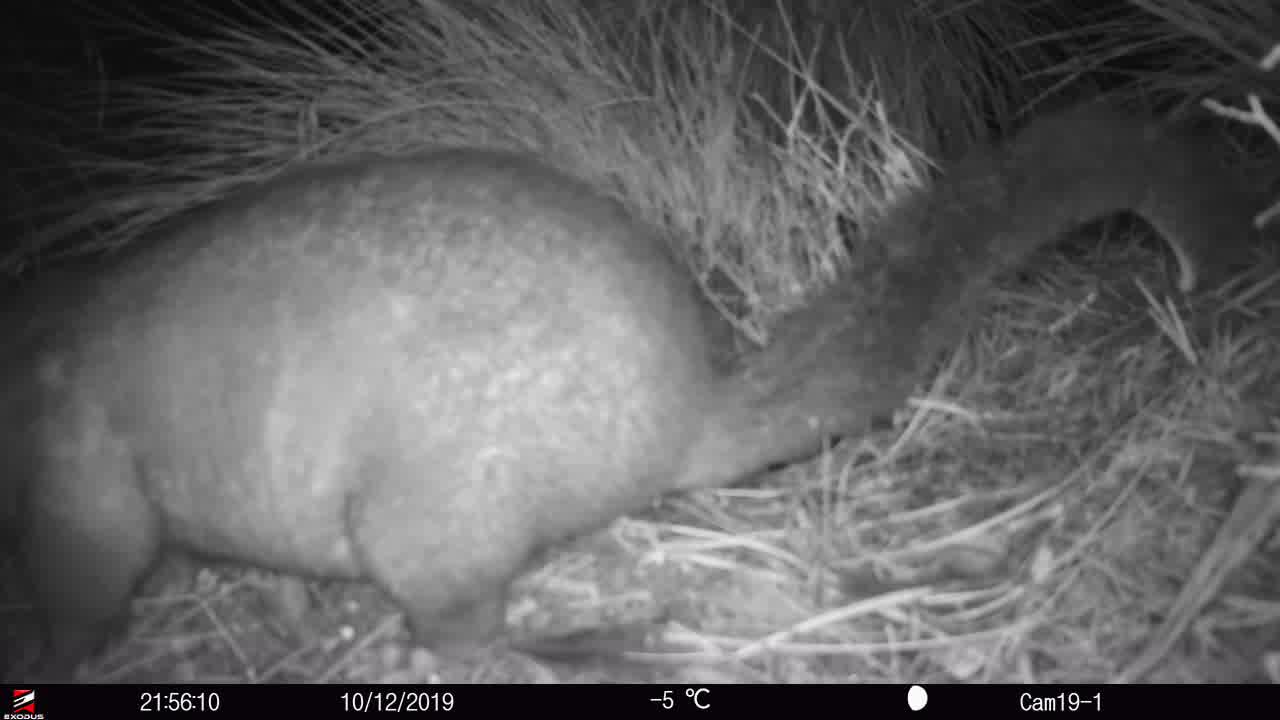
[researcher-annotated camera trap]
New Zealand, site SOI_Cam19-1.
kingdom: Animalia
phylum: Chordata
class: Mammalia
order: Diprotodontia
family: Phalangeridae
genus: Trichosurus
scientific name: Trichosurus vulpecula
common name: common brushtail possum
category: possum